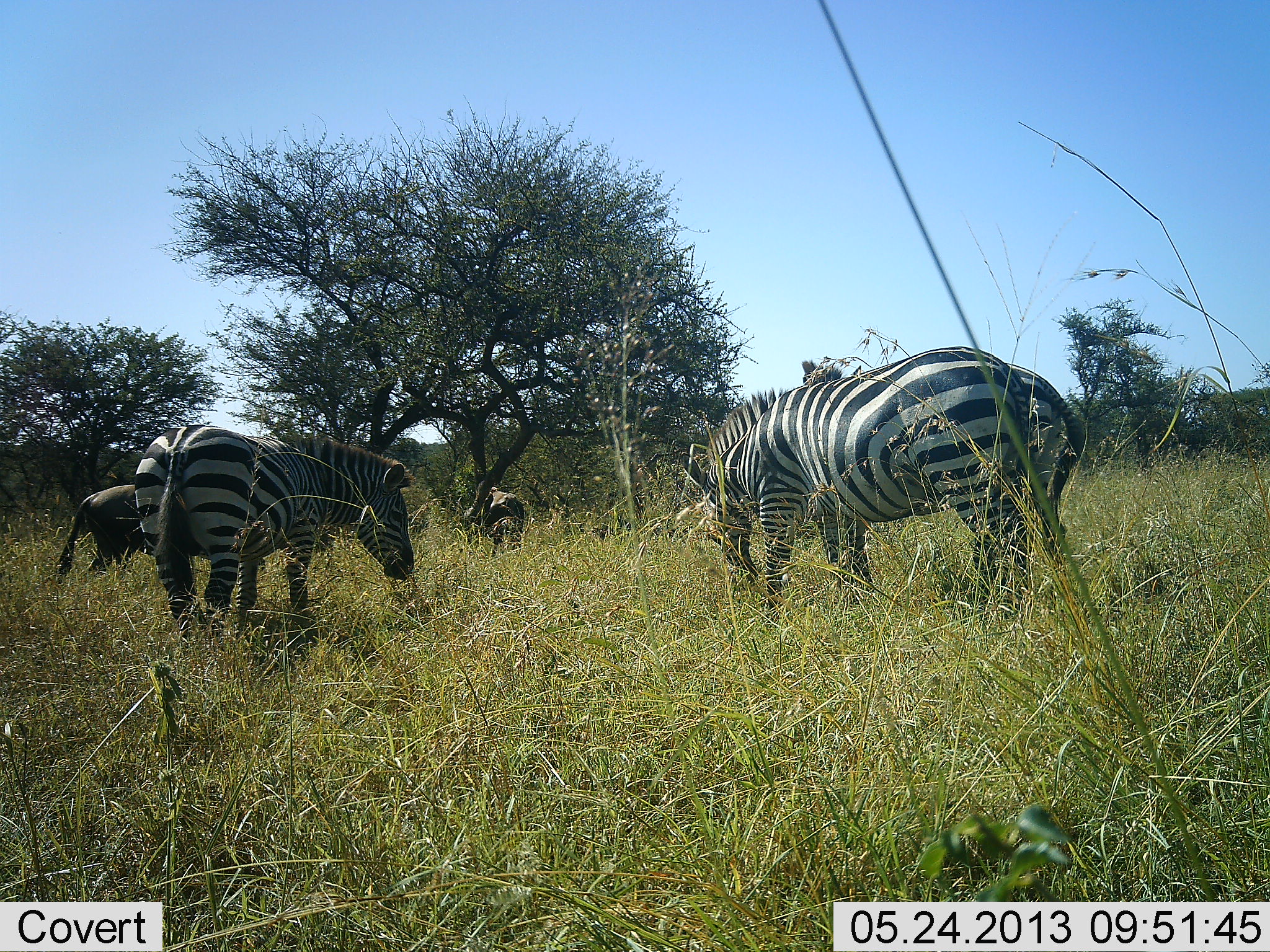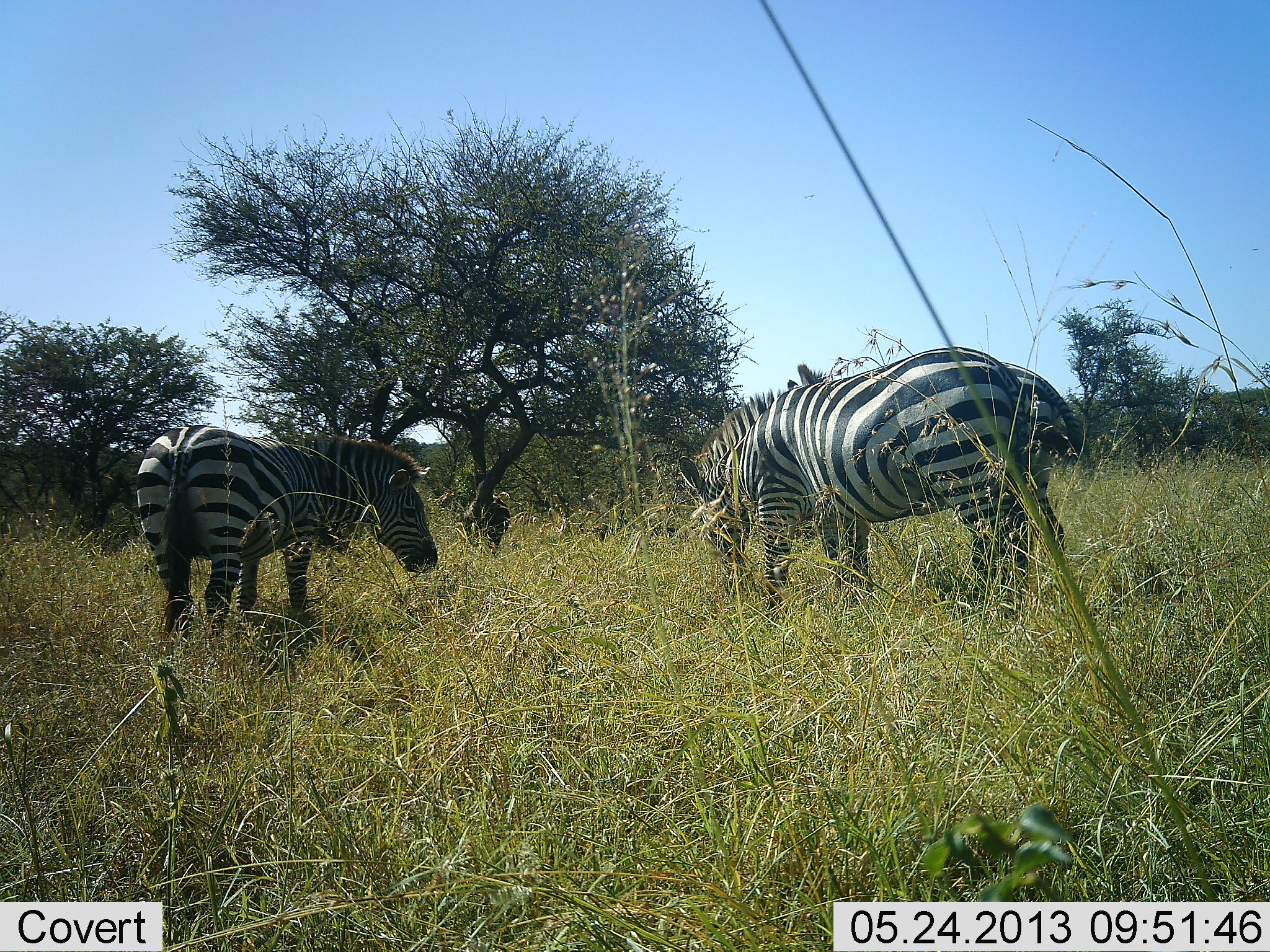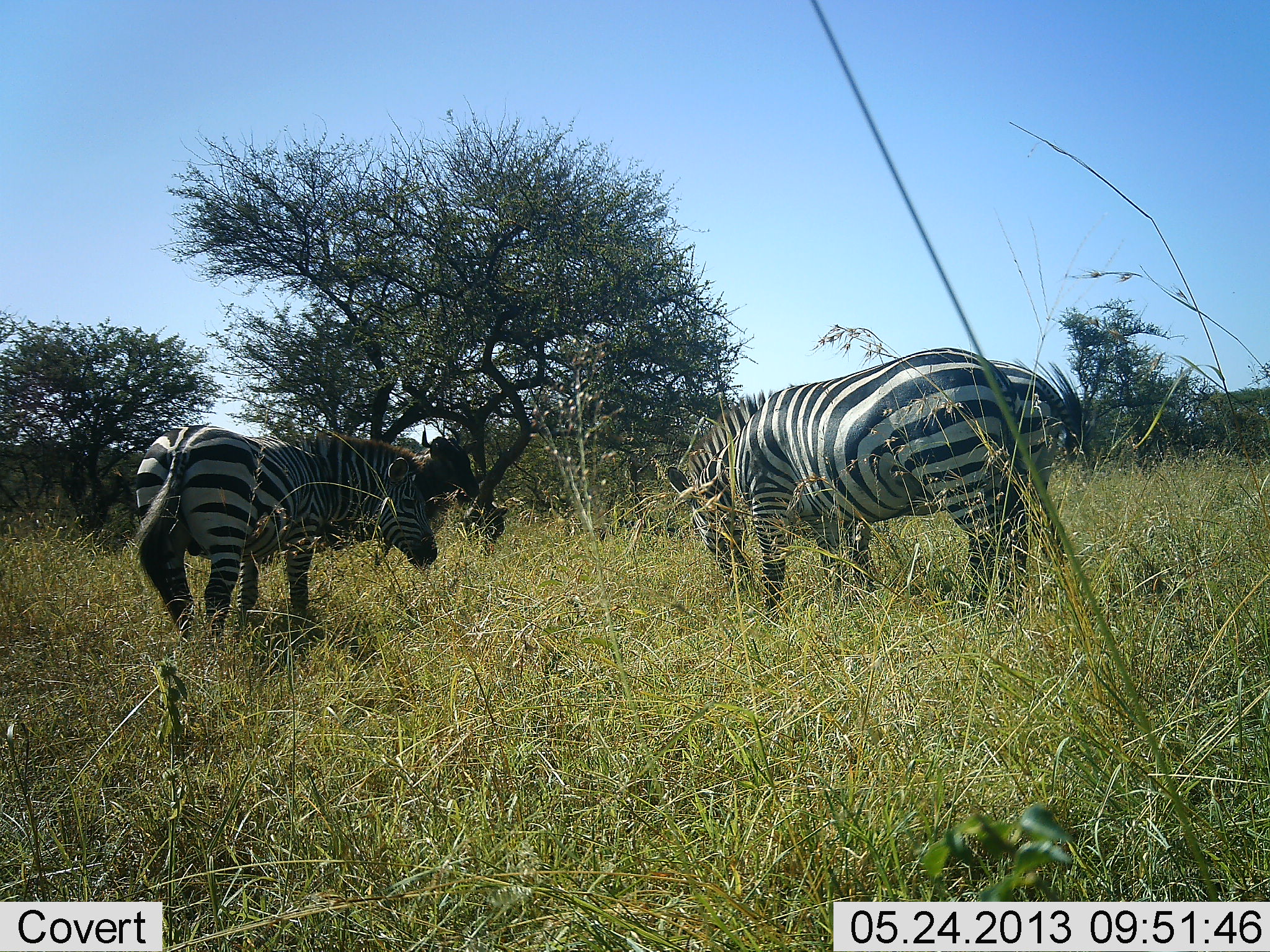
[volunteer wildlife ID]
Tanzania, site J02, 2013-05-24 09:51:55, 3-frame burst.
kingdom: Animalia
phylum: Chordata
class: Mammalia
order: Artiodactyla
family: Bovidae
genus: Connochaetes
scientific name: Connochaetes taurinus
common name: blue wildebeest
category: wildebeest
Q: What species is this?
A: Wildebeest (blue wildebeest) (Connochaetes taurinus).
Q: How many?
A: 2.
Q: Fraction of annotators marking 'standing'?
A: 18%.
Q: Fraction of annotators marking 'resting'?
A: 0%.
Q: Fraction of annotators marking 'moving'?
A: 55%.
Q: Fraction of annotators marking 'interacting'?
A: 0%.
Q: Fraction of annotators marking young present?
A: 0%.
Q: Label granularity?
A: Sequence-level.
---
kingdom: Animalia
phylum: Chordata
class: Mammalia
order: Perissodactyla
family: Equidae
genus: Equus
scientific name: Equus quagga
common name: plains zebra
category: zebra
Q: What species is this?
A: Zebra (plains zebra) (Equus quagga).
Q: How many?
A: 3.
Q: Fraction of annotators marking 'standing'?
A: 54%.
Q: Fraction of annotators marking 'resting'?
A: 0%.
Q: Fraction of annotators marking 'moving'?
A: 17%.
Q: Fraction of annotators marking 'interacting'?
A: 4%.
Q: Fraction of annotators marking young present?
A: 0%.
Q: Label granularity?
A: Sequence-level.